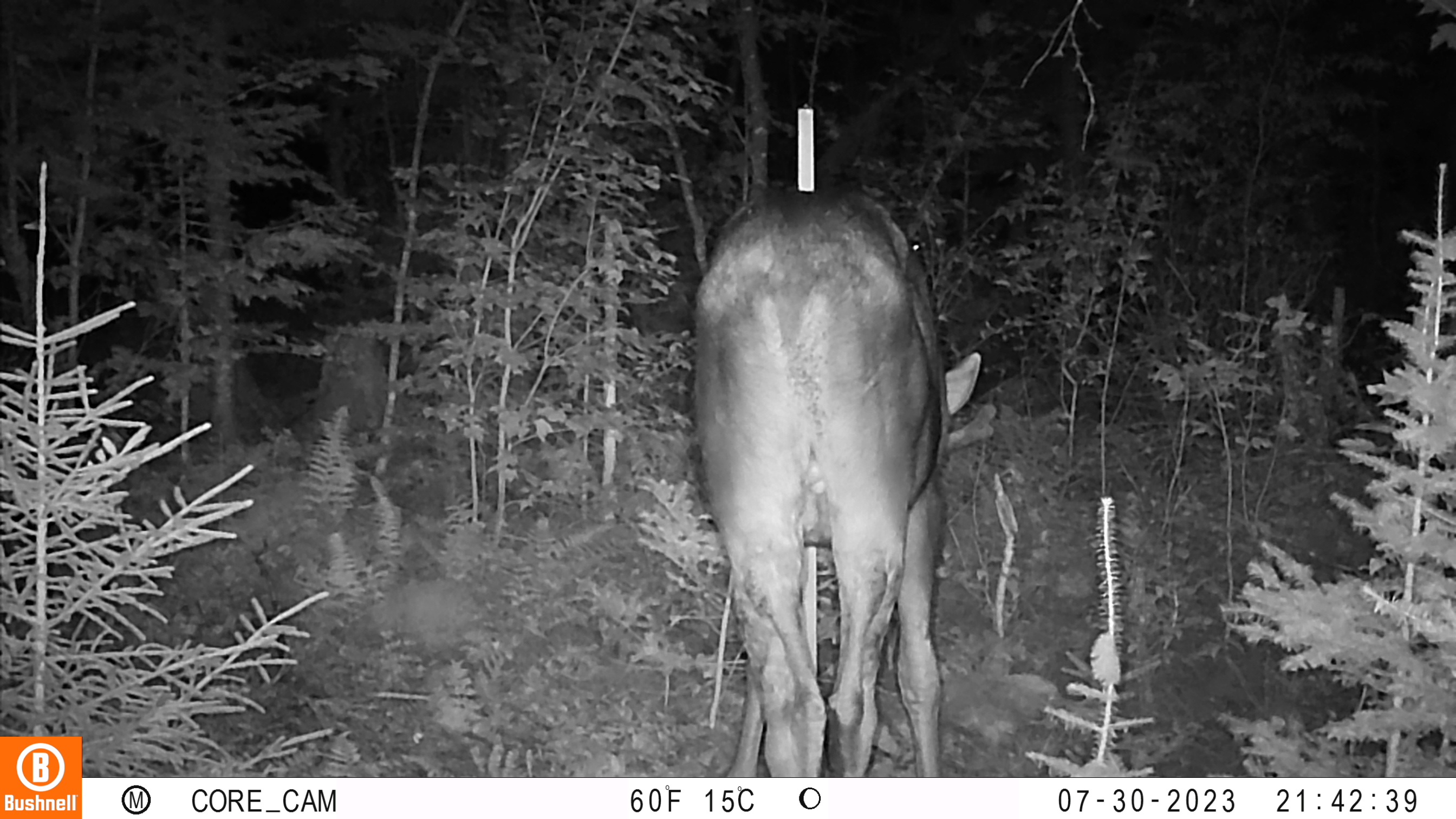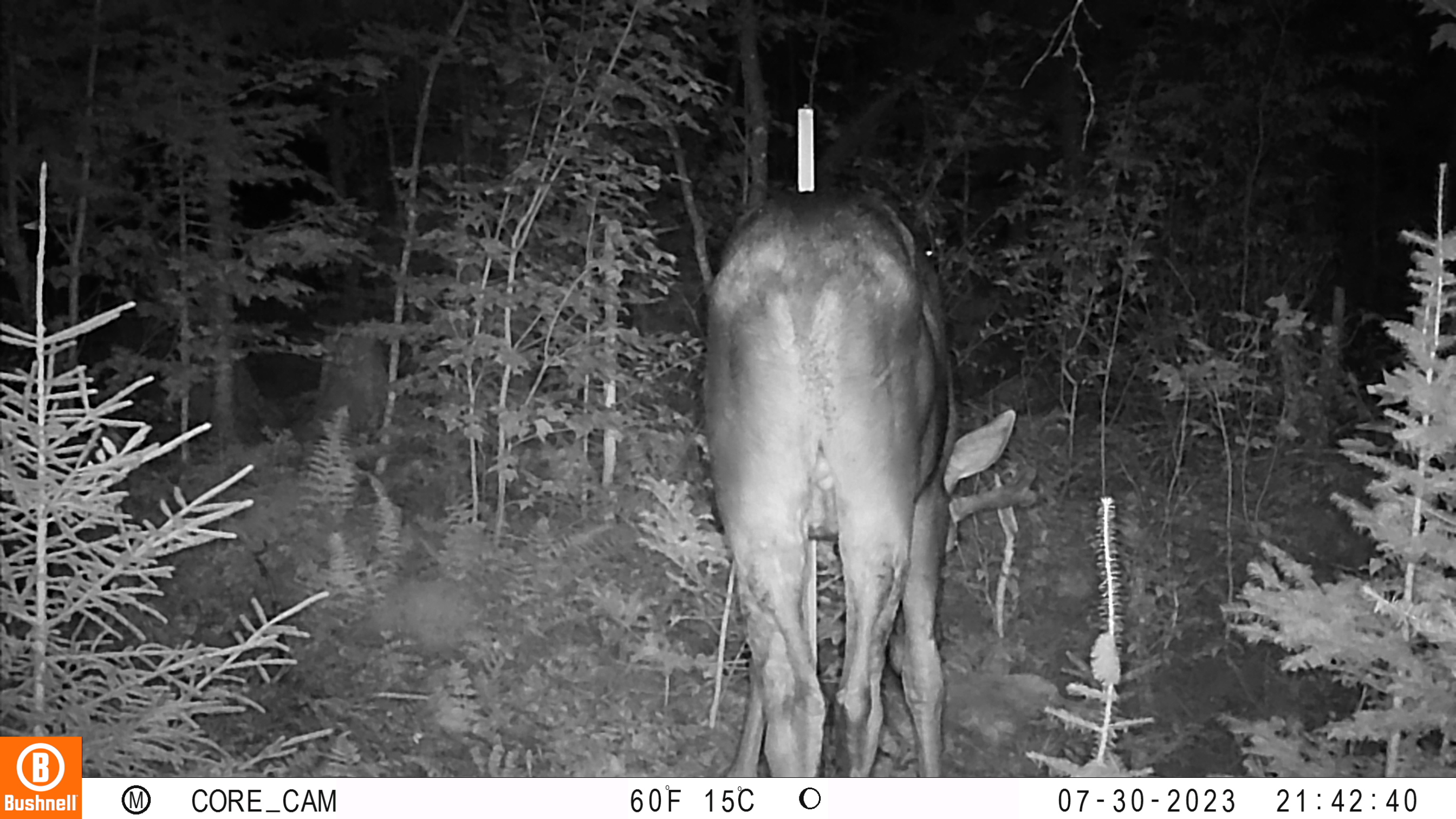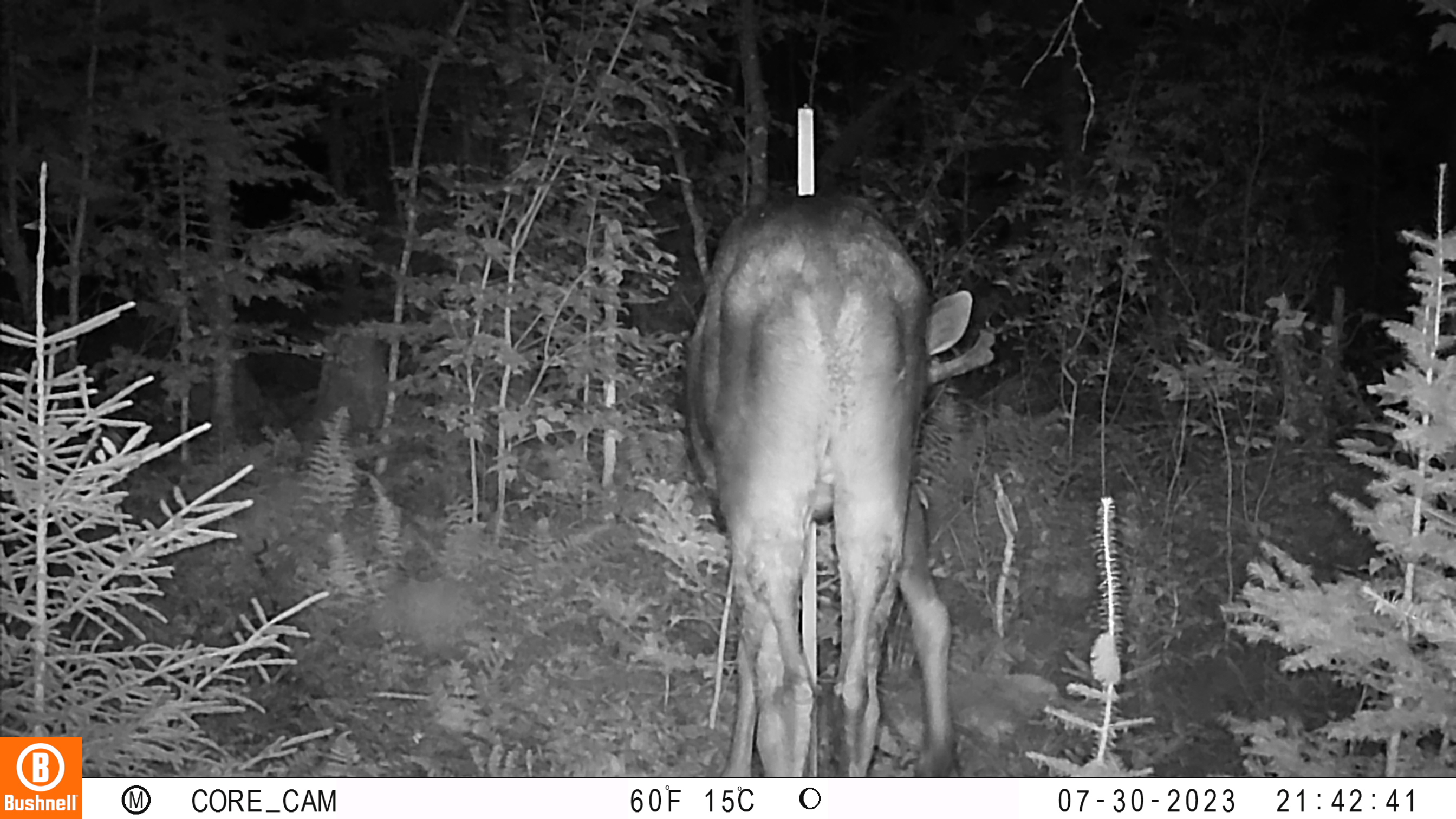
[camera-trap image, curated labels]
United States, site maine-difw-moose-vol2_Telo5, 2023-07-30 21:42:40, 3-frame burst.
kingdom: Animalia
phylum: Chordata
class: Mammalia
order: Artiodactyla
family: Cervidae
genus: Odocoileus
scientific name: Odocoileus virginianus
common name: white-tailed deer